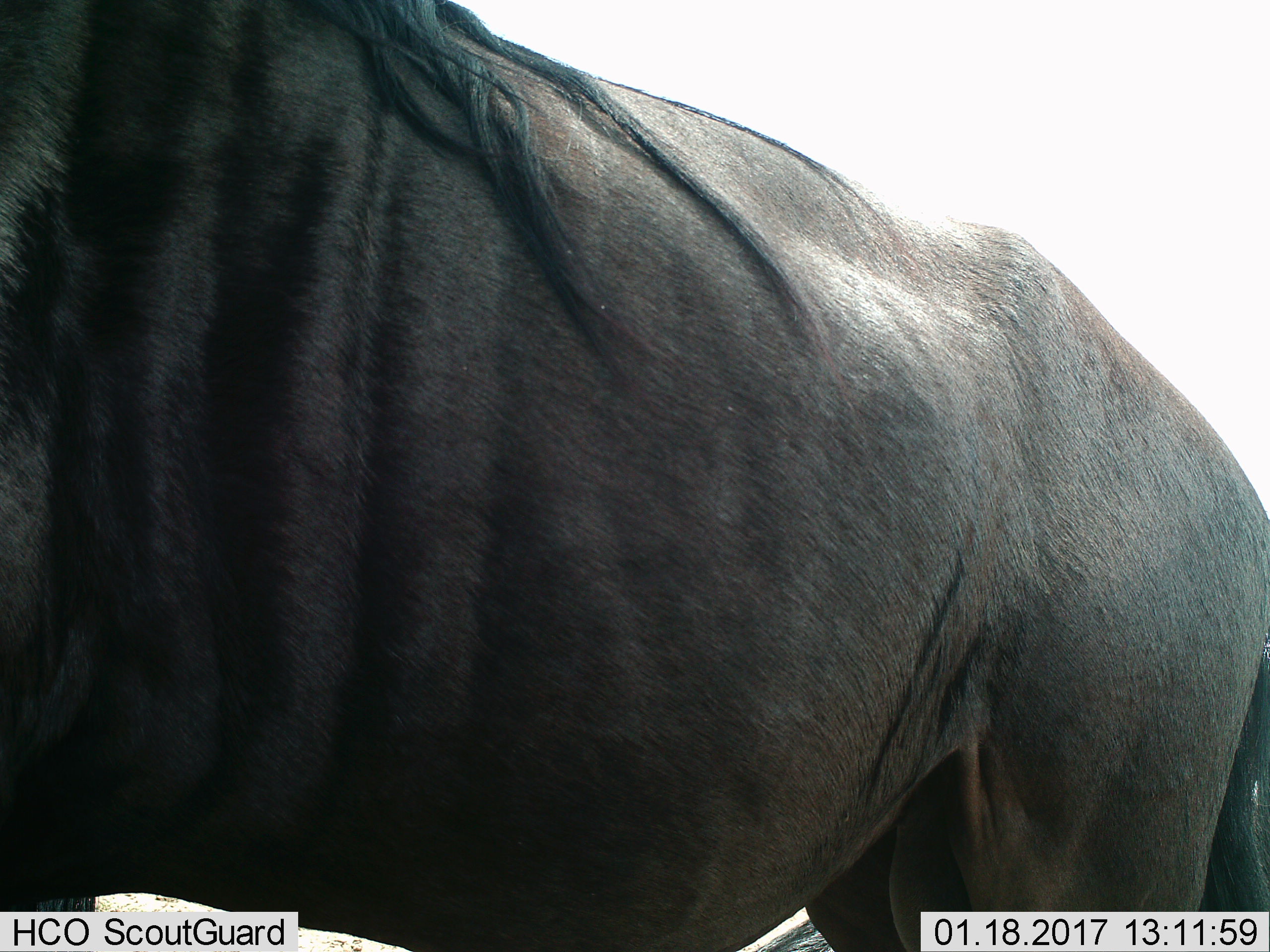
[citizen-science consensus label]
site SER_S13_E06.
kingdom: Animalia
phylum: Chordata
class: Mammalia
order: Artiodactyla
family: Bovidae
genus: Connochaetes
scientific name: Connochaetes taurinus taurinus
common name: blue wildebeest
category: wildebeestblue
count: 1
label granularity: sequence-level